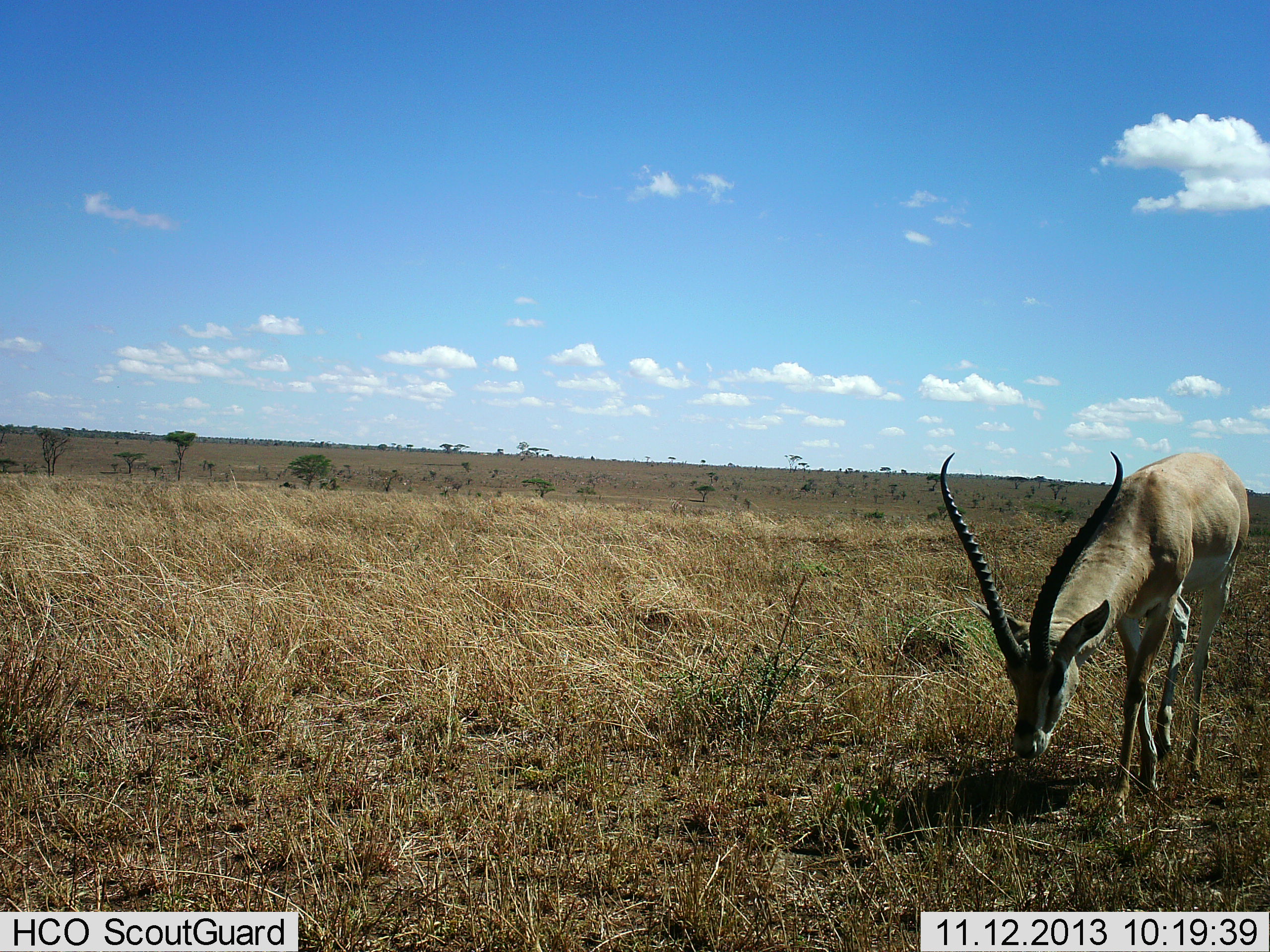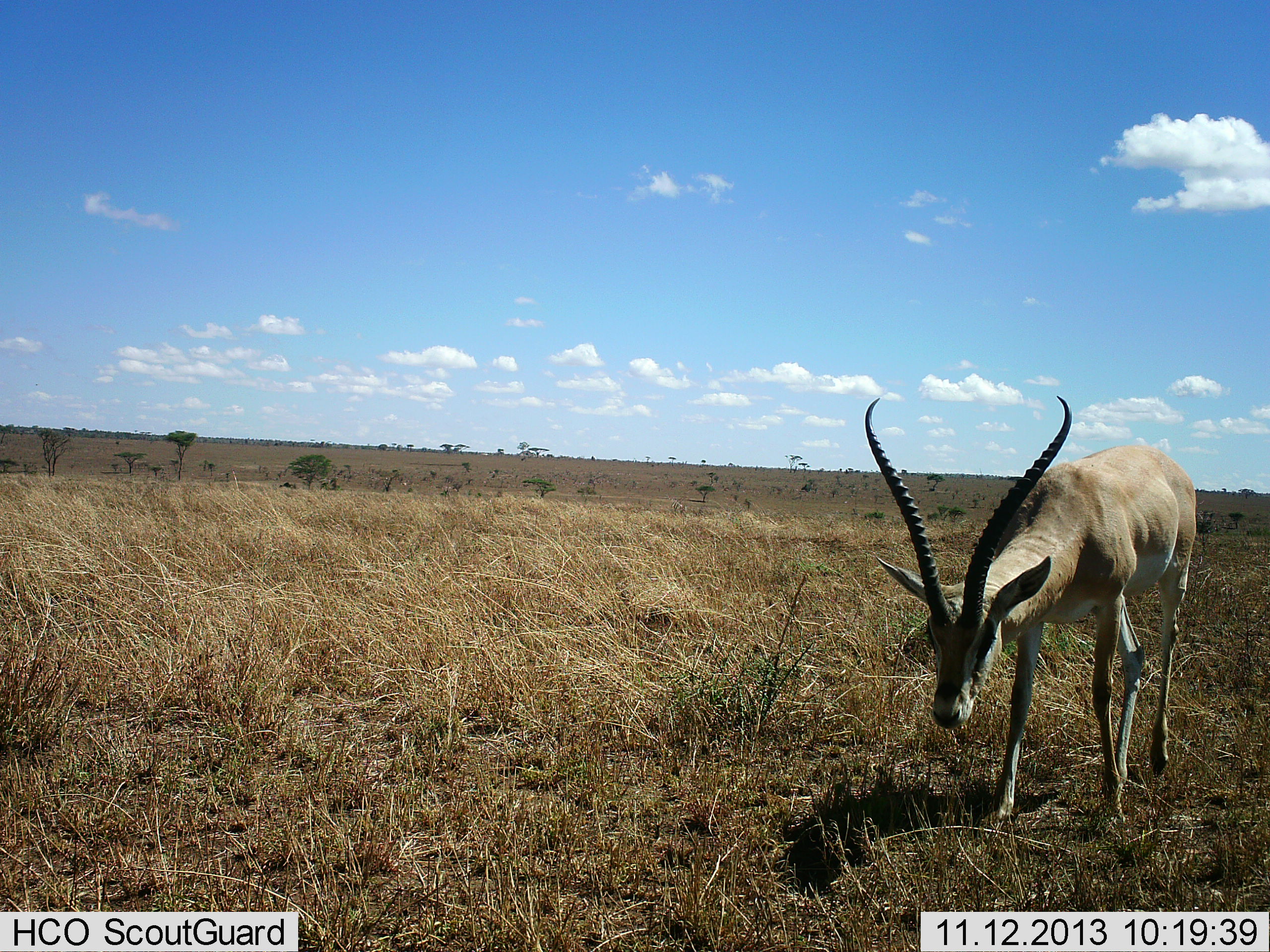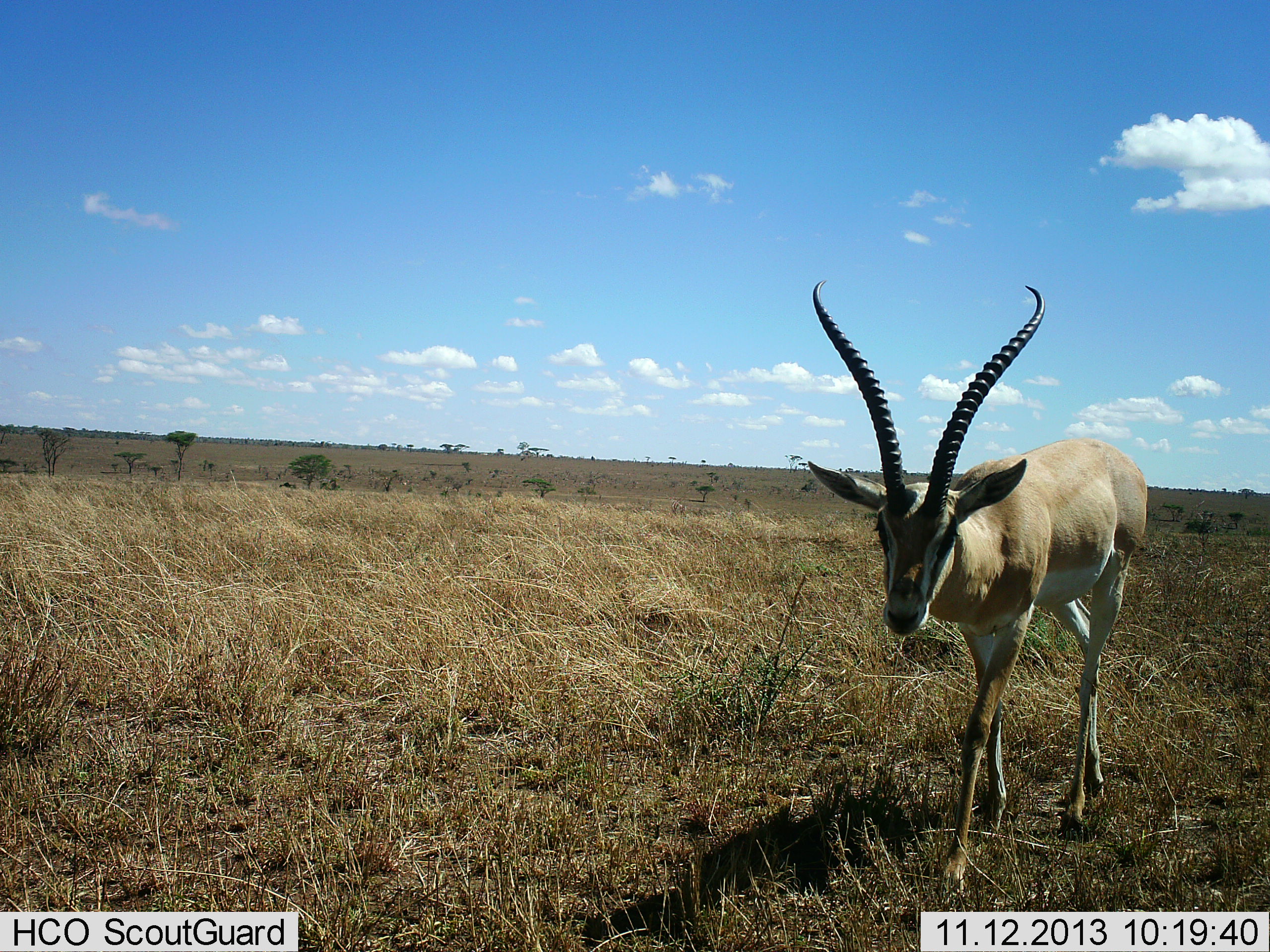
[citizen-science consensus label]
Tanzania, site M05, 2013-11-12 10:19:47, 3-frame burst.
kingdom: Animalia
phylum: Chordata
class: Mammalia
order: Artiodactyla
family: Bovidae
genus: Nanger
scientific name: Nanger granti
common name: grant's gazelle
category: gazellegrants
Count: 1.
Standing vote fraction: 0%.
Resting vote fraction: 0%.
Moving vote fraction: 90%.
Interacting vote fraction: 0%.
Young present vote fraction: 0%.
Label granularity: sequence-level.